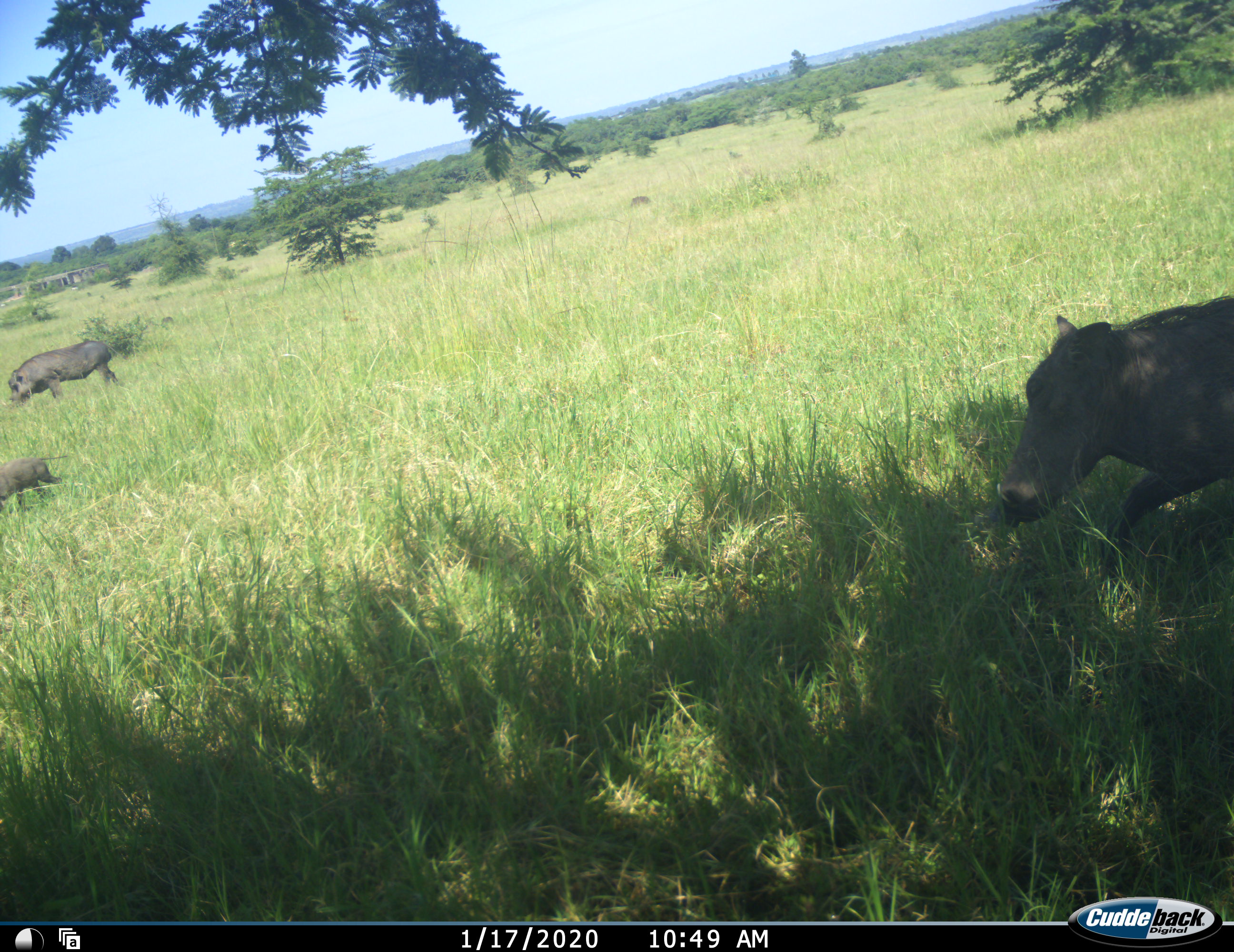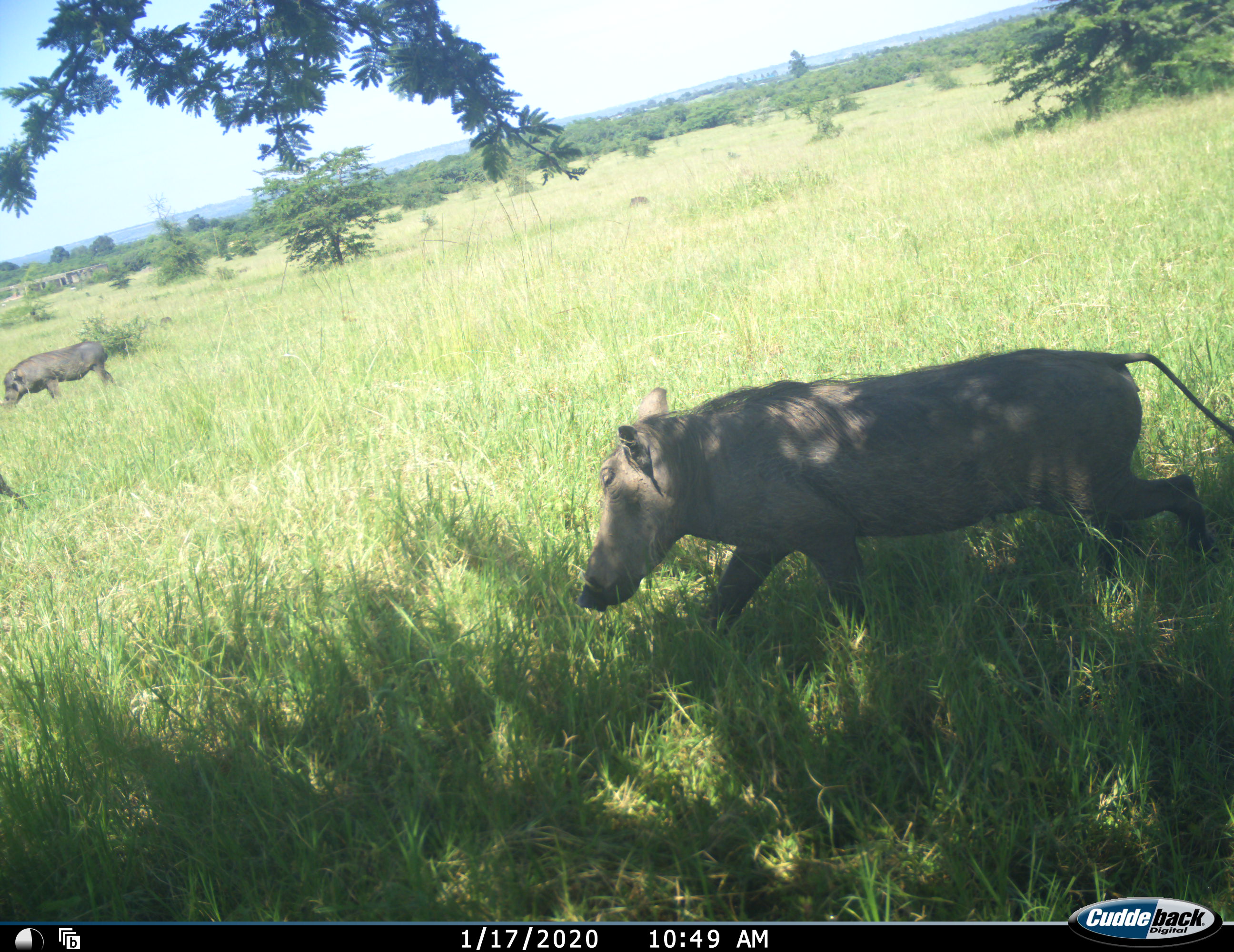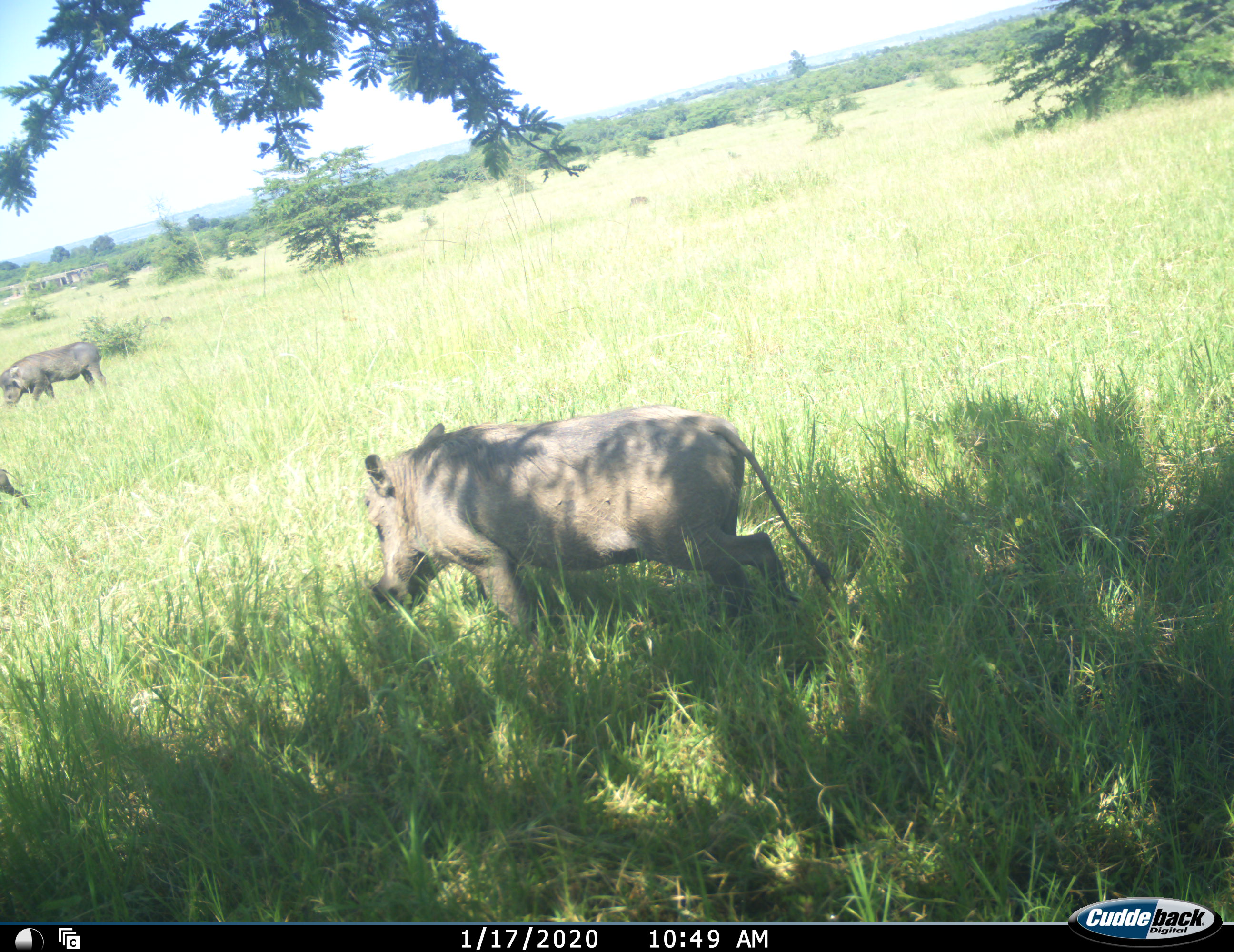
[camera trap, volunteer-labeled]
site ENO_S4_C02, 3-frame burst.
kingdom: Animalia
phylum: Chordata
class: Mammalia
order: Artiodactyla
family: Suidae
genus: Phacochoerus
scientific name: Phacochoerus africanus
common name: warthog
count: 3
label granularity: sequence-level